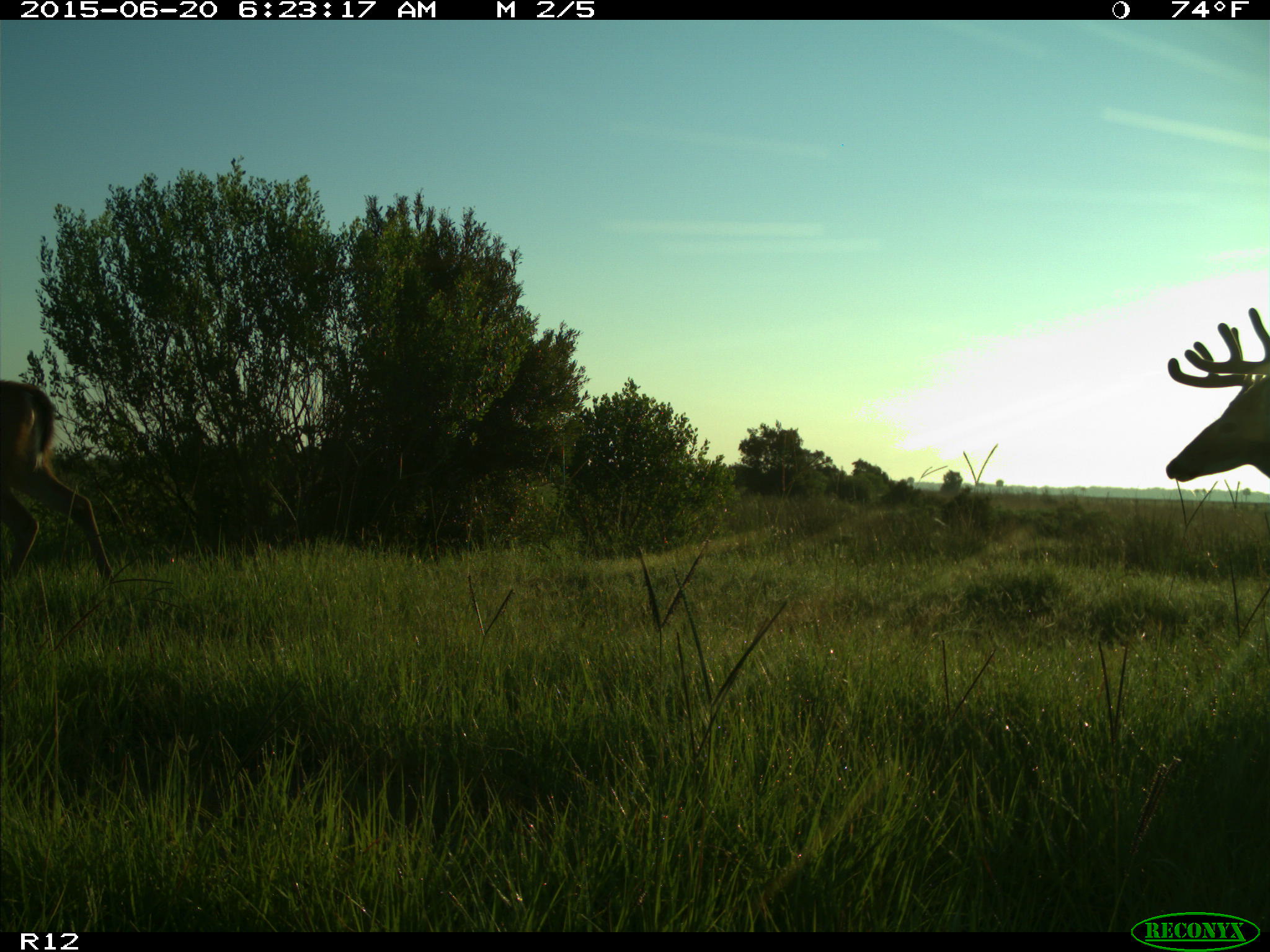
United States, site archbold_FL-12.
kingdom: Animalia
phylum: Chordata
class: Mammalia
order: Artiodactyla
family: Cervidae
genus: Odocoileus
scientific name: Odocoileus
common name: deer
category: unidentified deer